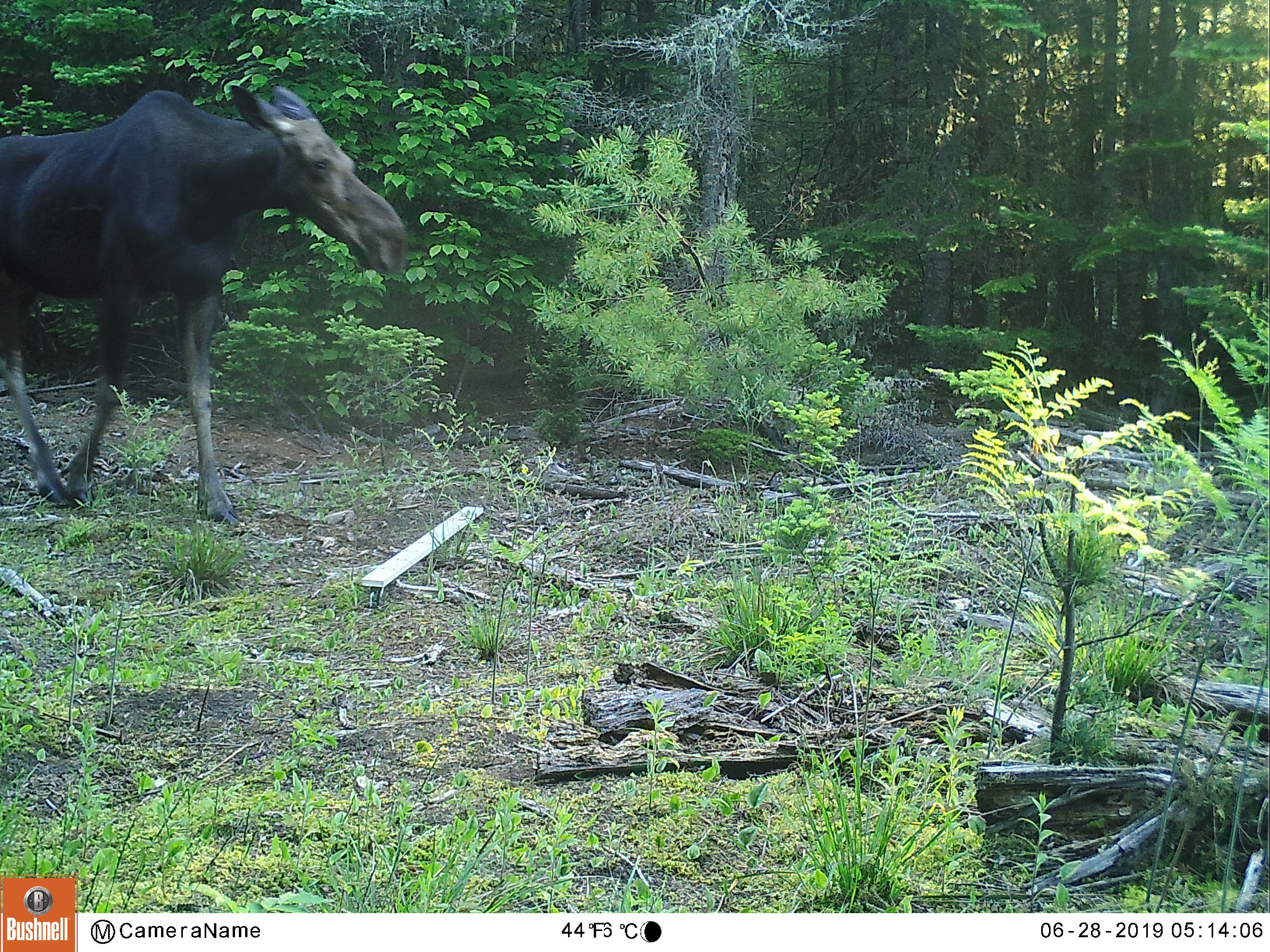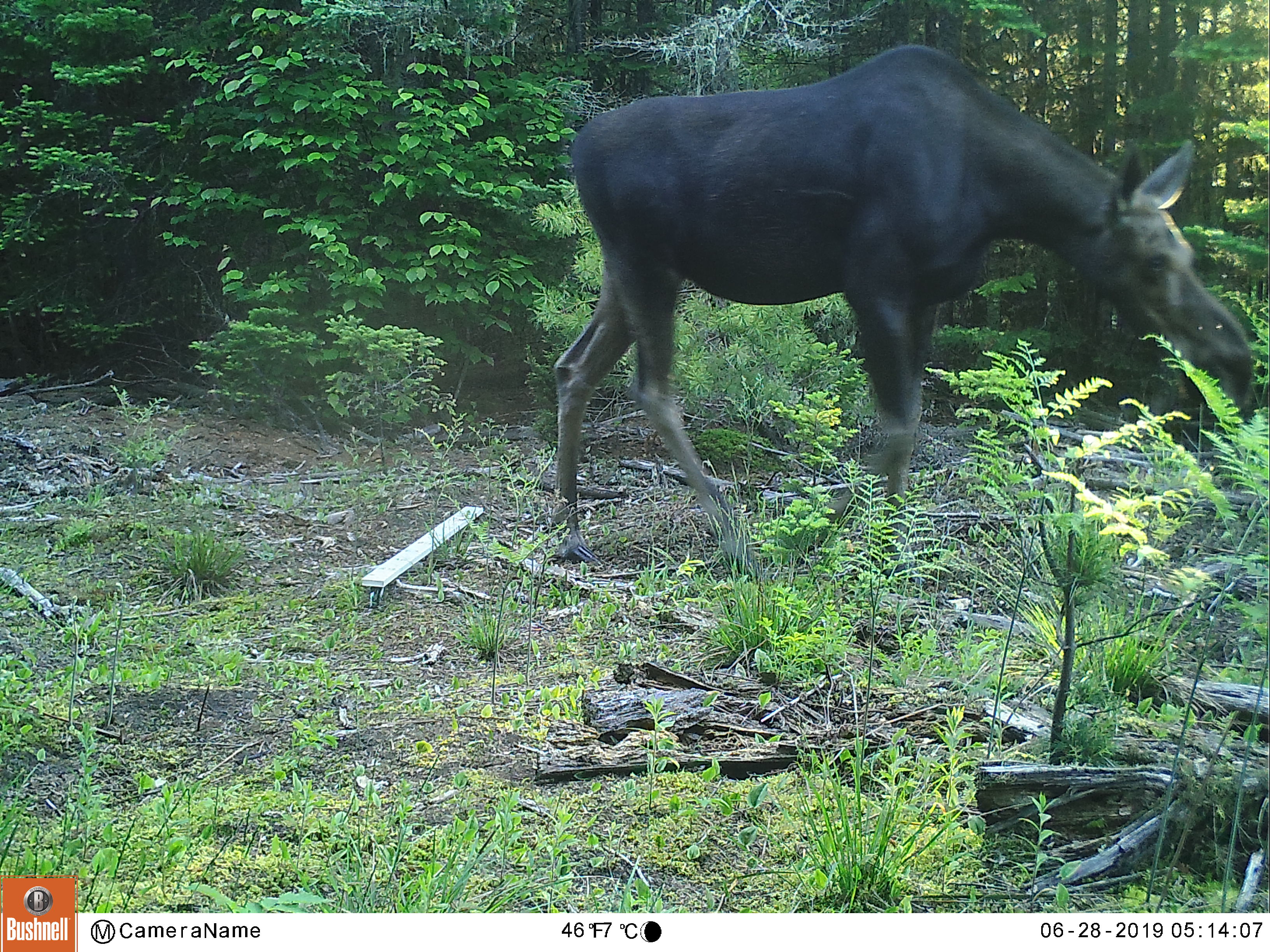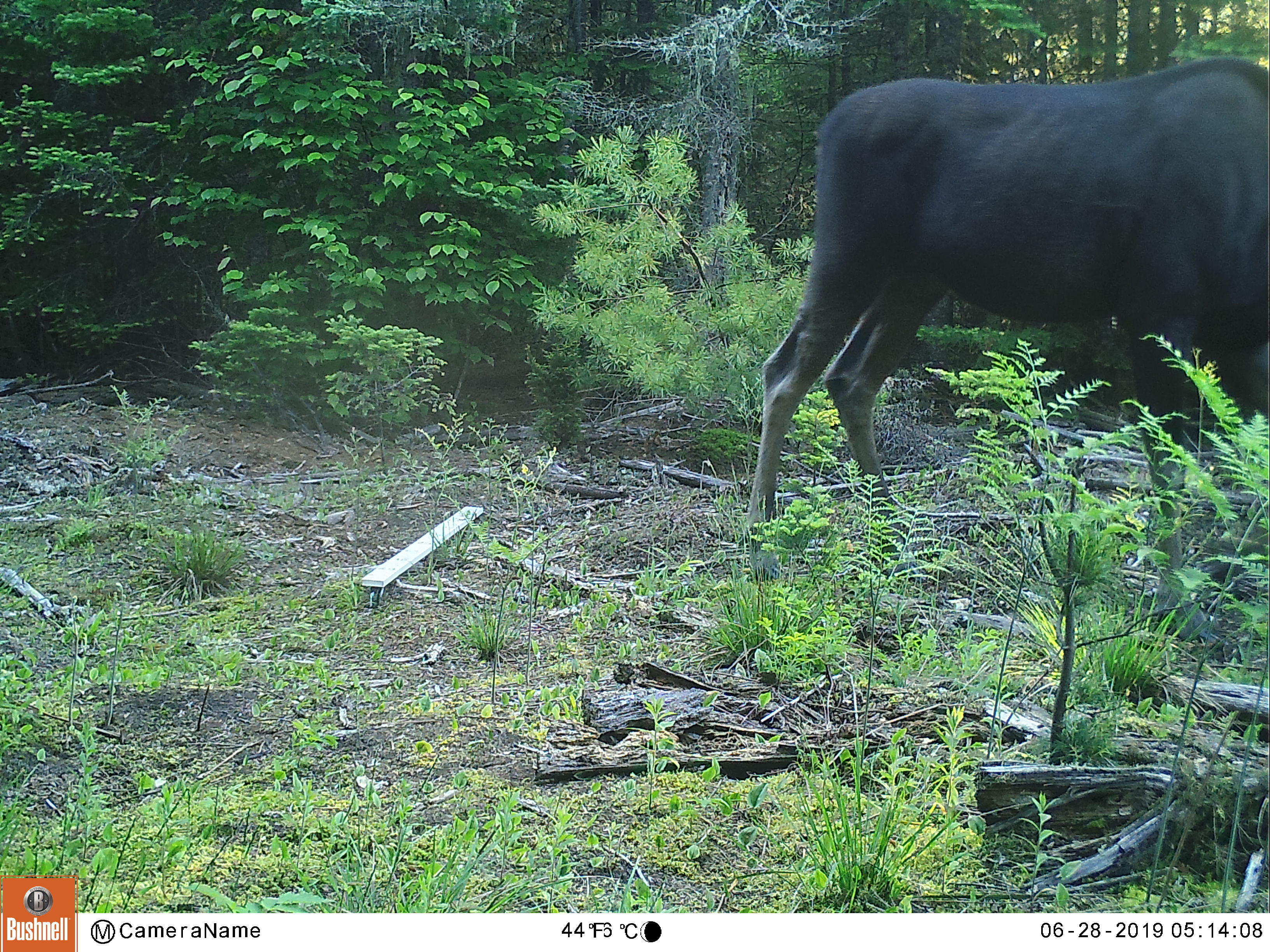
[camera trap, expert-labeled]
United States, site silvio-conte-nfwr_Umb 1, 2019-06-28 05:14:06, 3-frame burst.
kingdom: Animalia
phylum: Chordata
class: Mammalia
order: Artiodactyla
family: Cervidae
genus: Alces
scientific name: Alces alces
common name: moose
Moose (Alces alces).